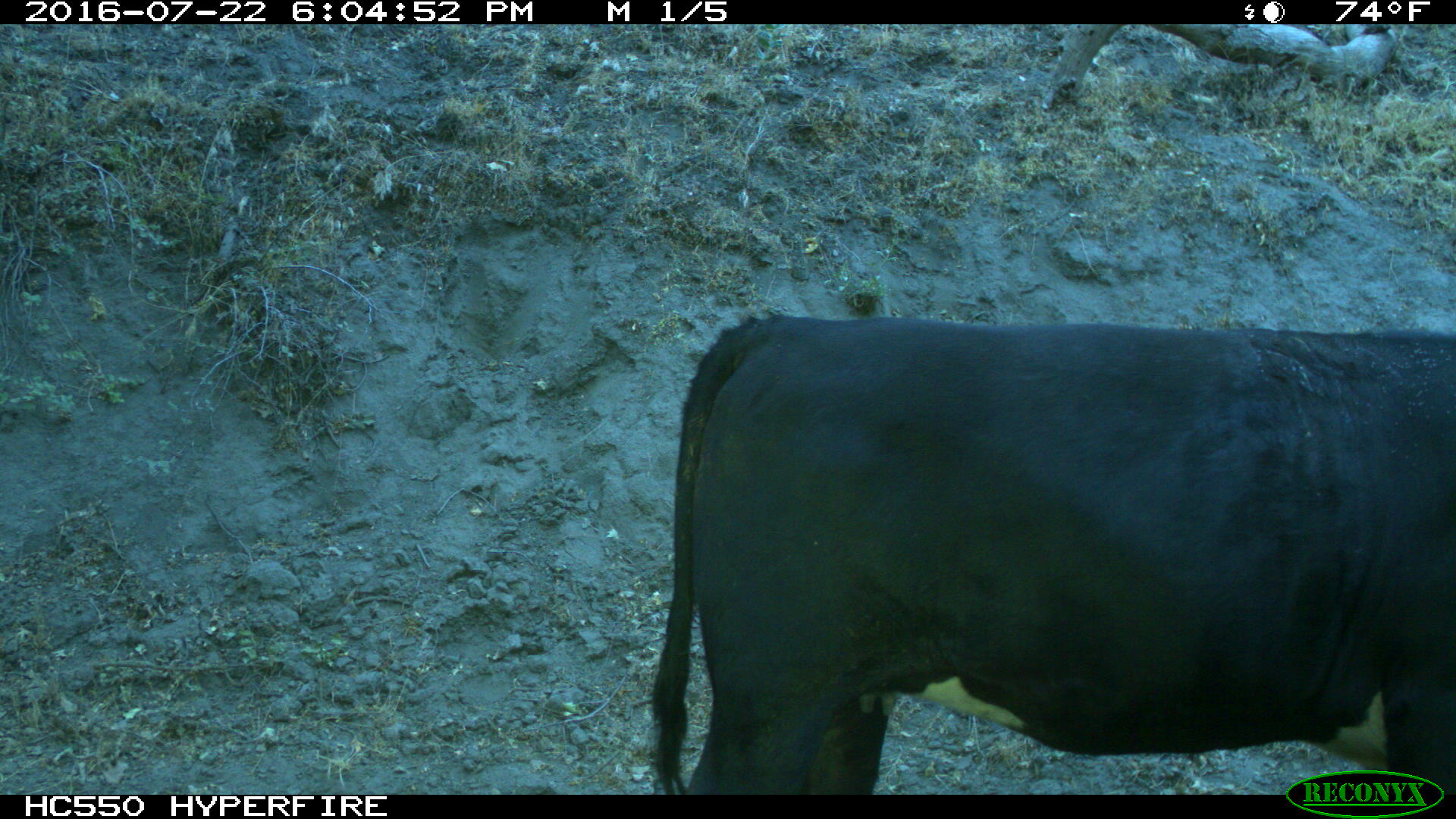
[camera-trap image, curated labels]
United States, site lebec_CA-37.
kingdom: Animalia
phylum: Chordata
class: Mammalia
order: Artiodactyla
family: Bovidae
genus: Bos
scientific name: Bos taurus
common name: domestic cow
Bos taurus (domestic cow).